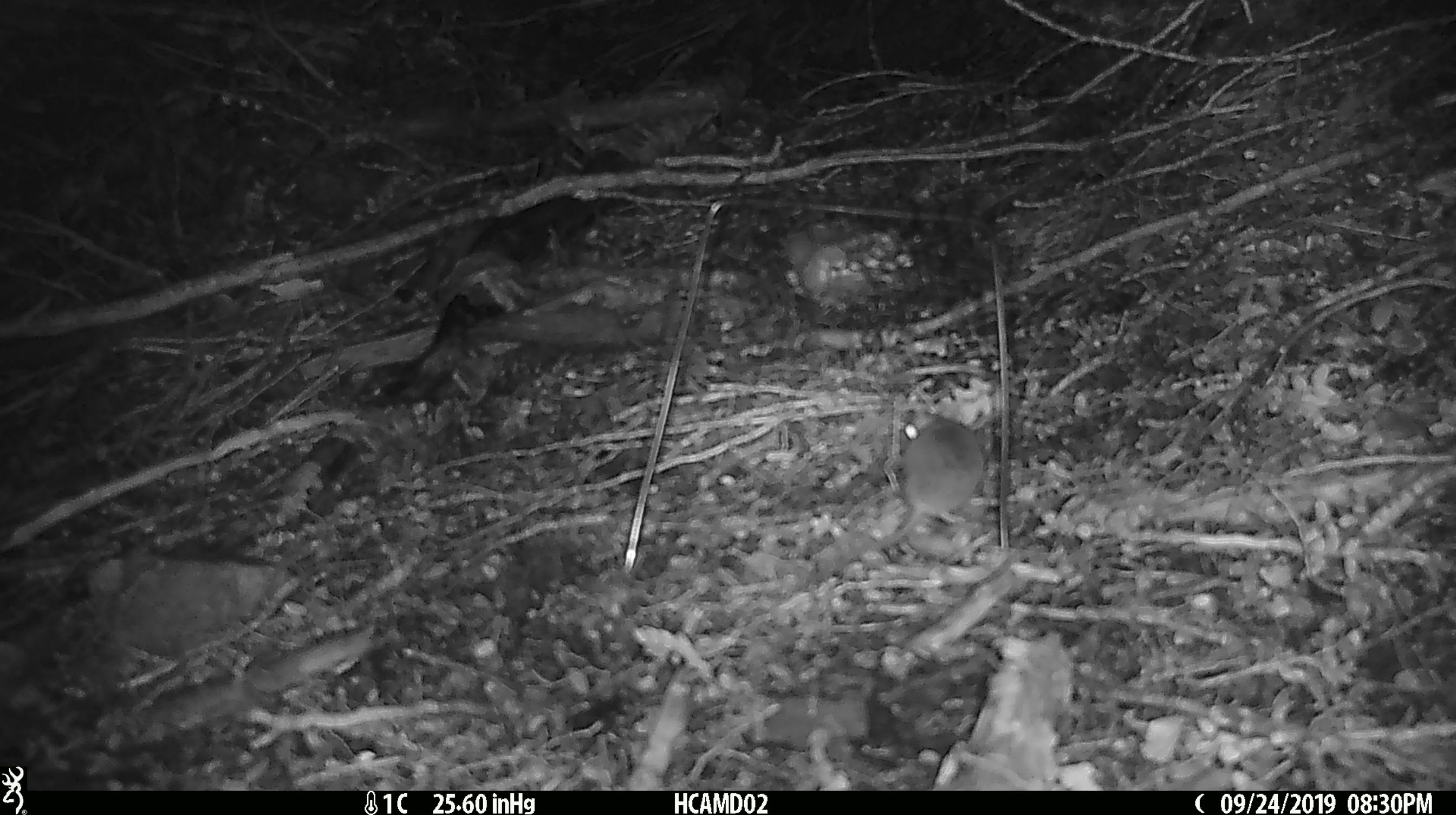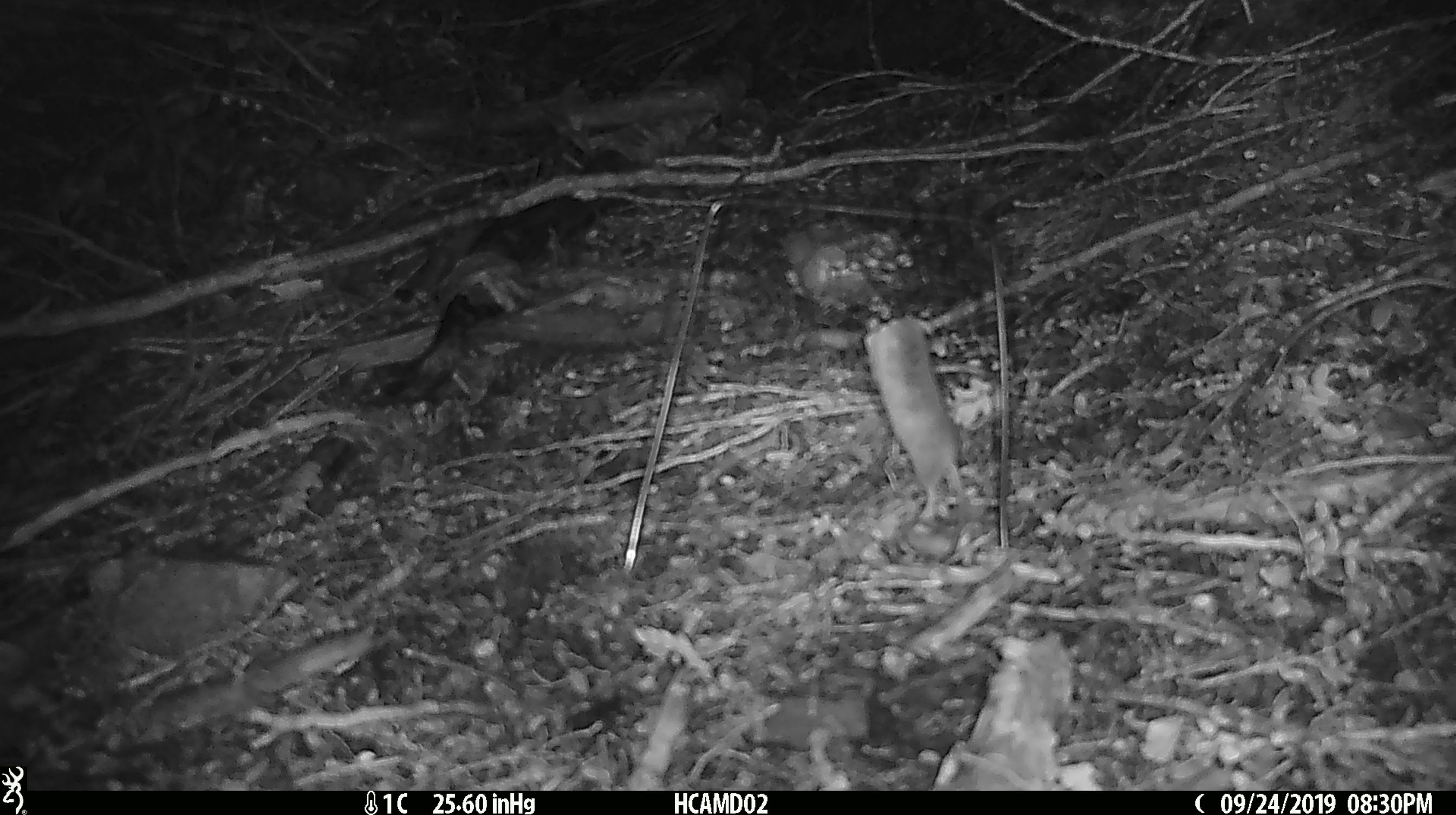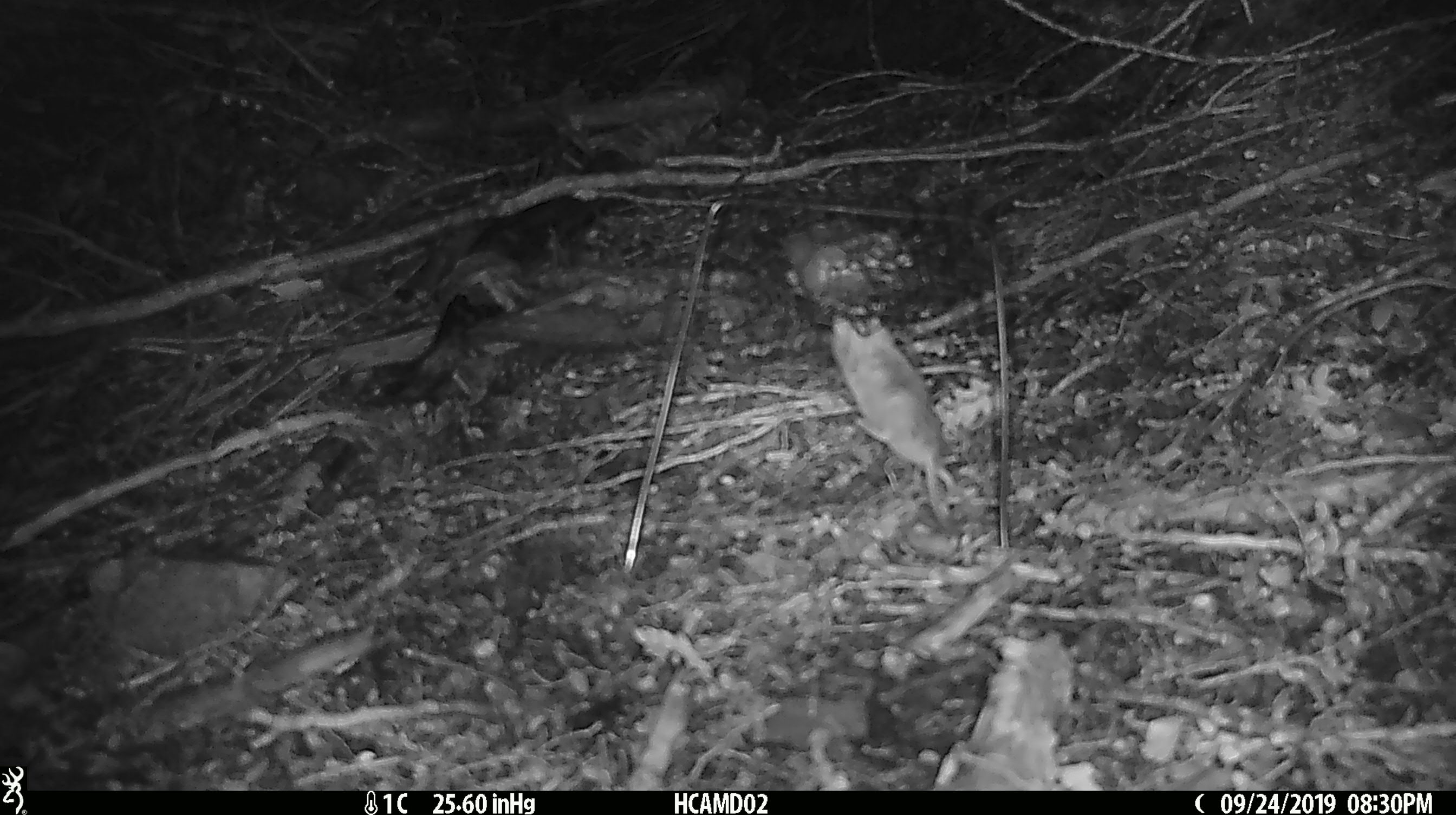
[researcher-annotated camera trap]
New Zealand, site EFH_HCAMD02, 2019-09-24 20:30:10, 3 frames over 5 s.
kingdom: Animalia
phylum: Chordata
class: Mammalia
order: Rodentia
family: Muridae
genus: Mus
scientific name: Mus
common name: mouse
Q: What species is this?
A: Mouse (Mus).